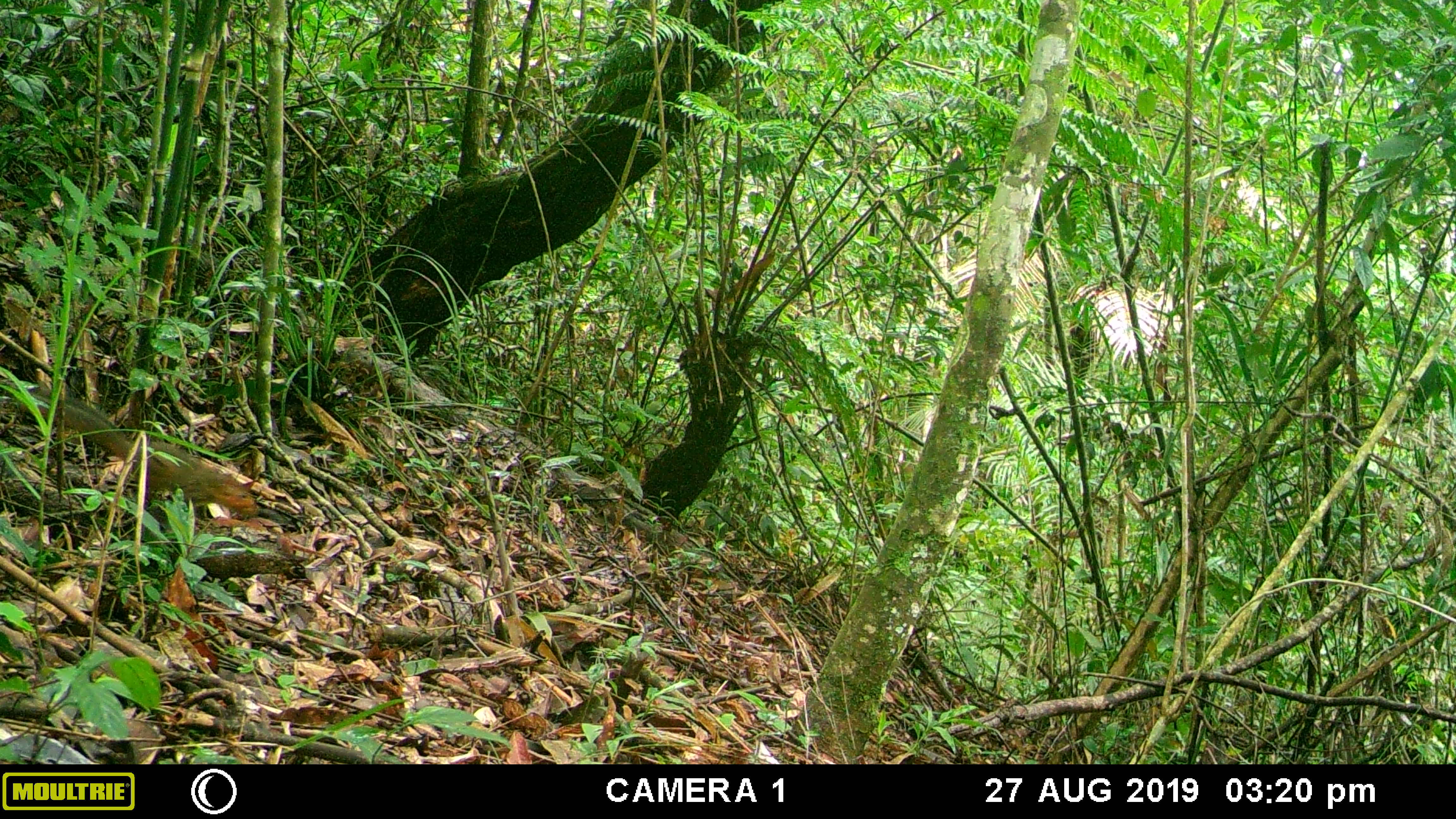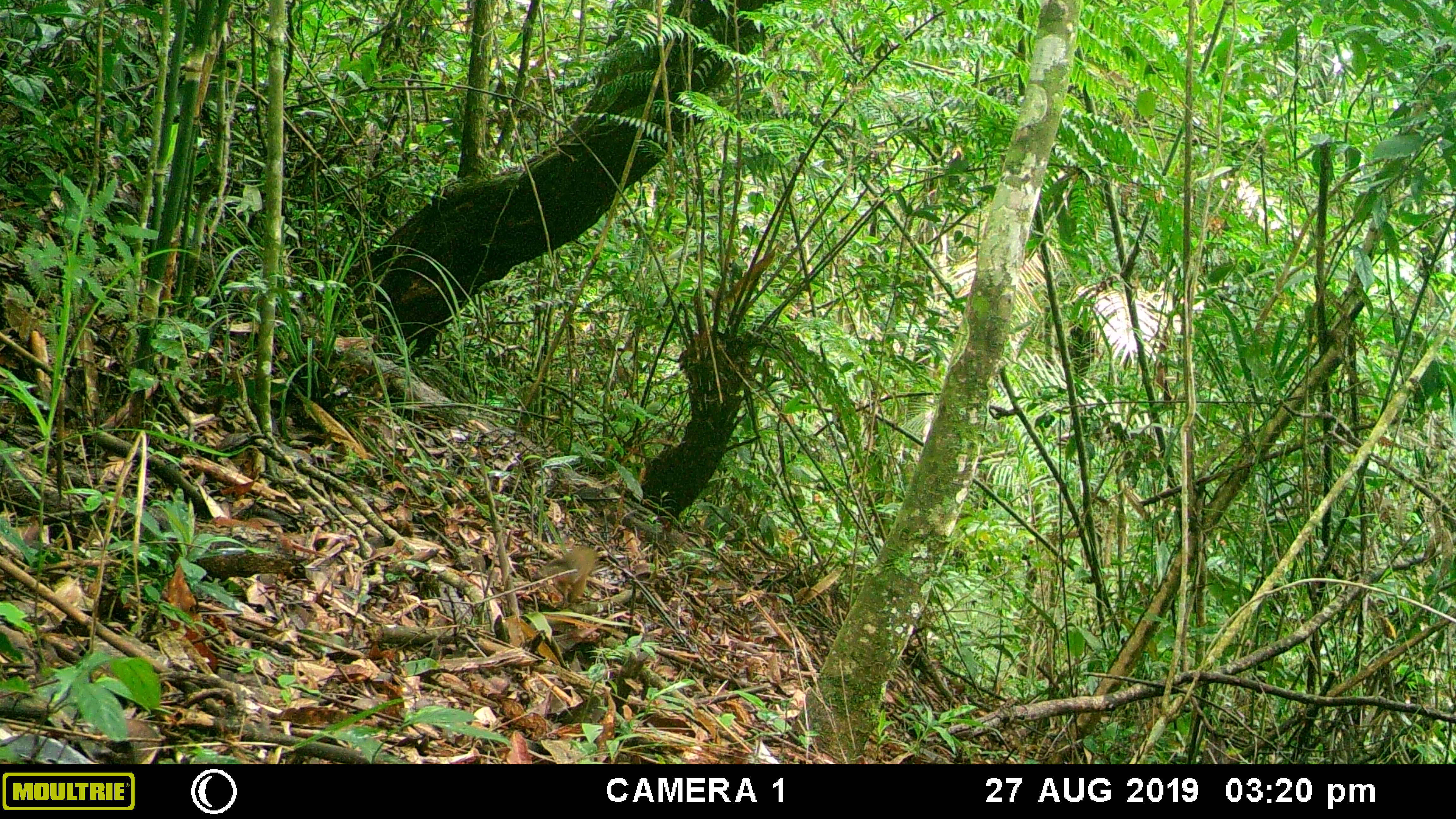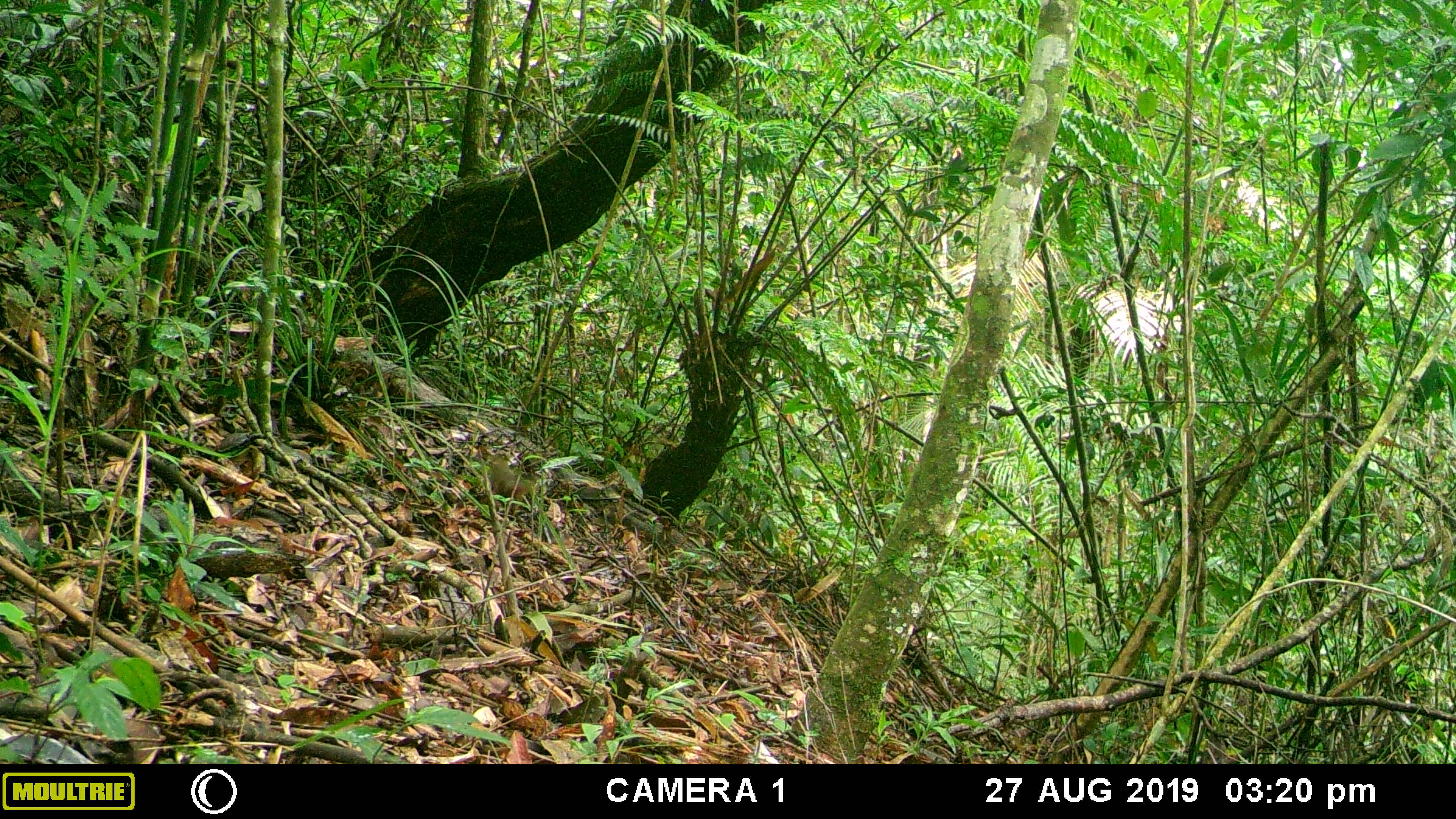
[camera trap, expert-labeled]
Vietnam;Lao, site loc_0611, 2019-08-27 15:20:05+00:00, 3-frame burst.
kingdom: Animalia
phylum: Chordata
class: Mammalia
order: Rodentia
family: Sciuridae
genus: Dremomys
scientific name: Dremomys rufigenis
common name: red-cheeked squirrel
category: red cheeked squirrel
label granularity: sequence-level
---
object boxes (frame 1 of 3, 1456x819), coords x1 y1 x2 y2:
red cheeked squirrel: 11 382 260 518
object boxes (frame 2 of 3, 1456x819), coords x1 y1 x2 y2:
red cheeked squirrel: 530 547 595 604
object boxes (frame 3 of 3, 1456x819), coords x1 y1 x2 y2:
red cheeked squirrel: 487 453 529 516